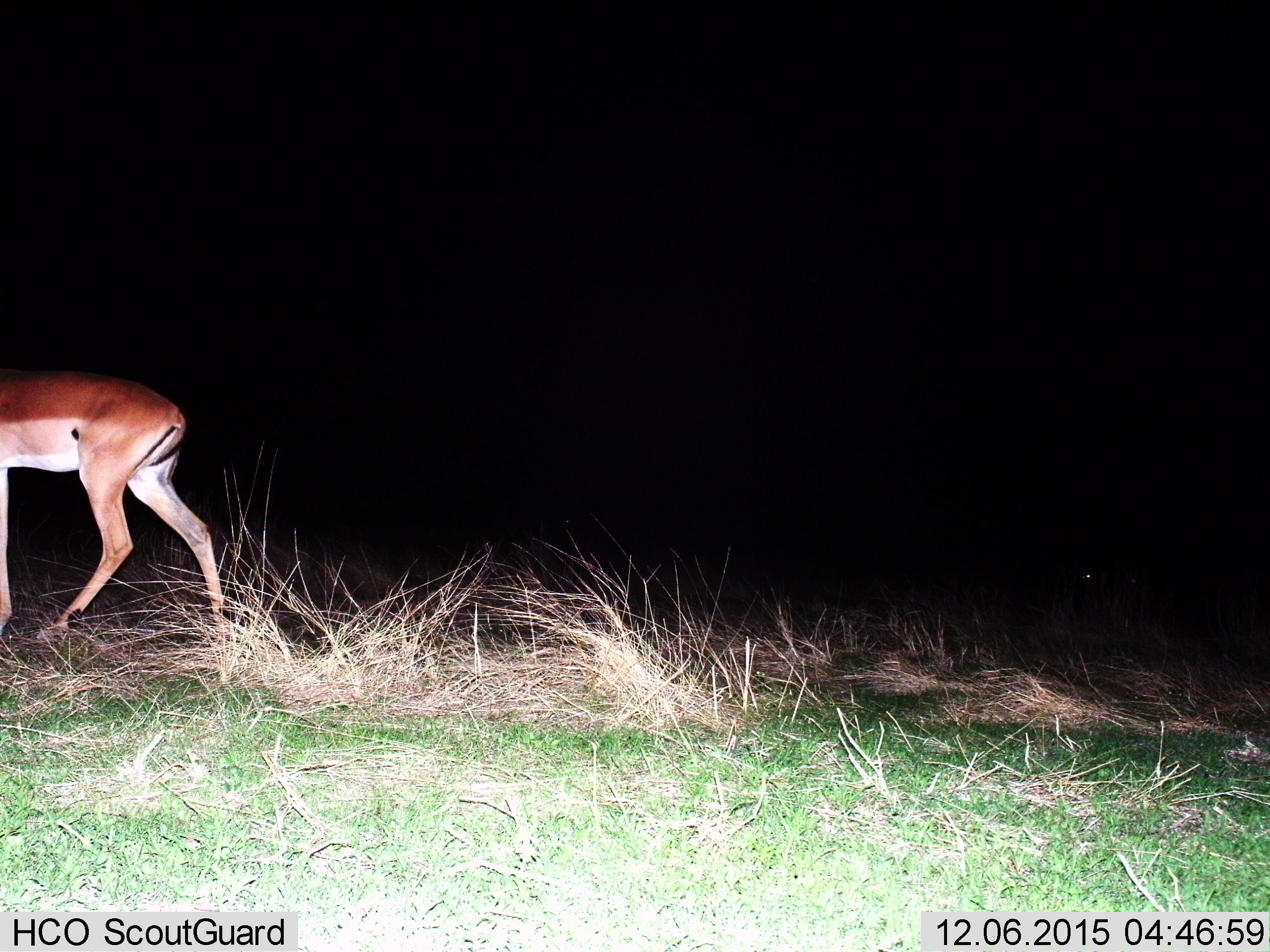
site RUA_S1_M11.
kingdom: Animalia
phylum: Chordata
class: Mammalia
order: Artiodactyla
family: Bovidae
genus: Aepyceros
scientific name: Aepyceros melampus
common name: impala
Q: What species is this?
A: Impala (Aepyceros melampus).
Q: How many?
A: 1.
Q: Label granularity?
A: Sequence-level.